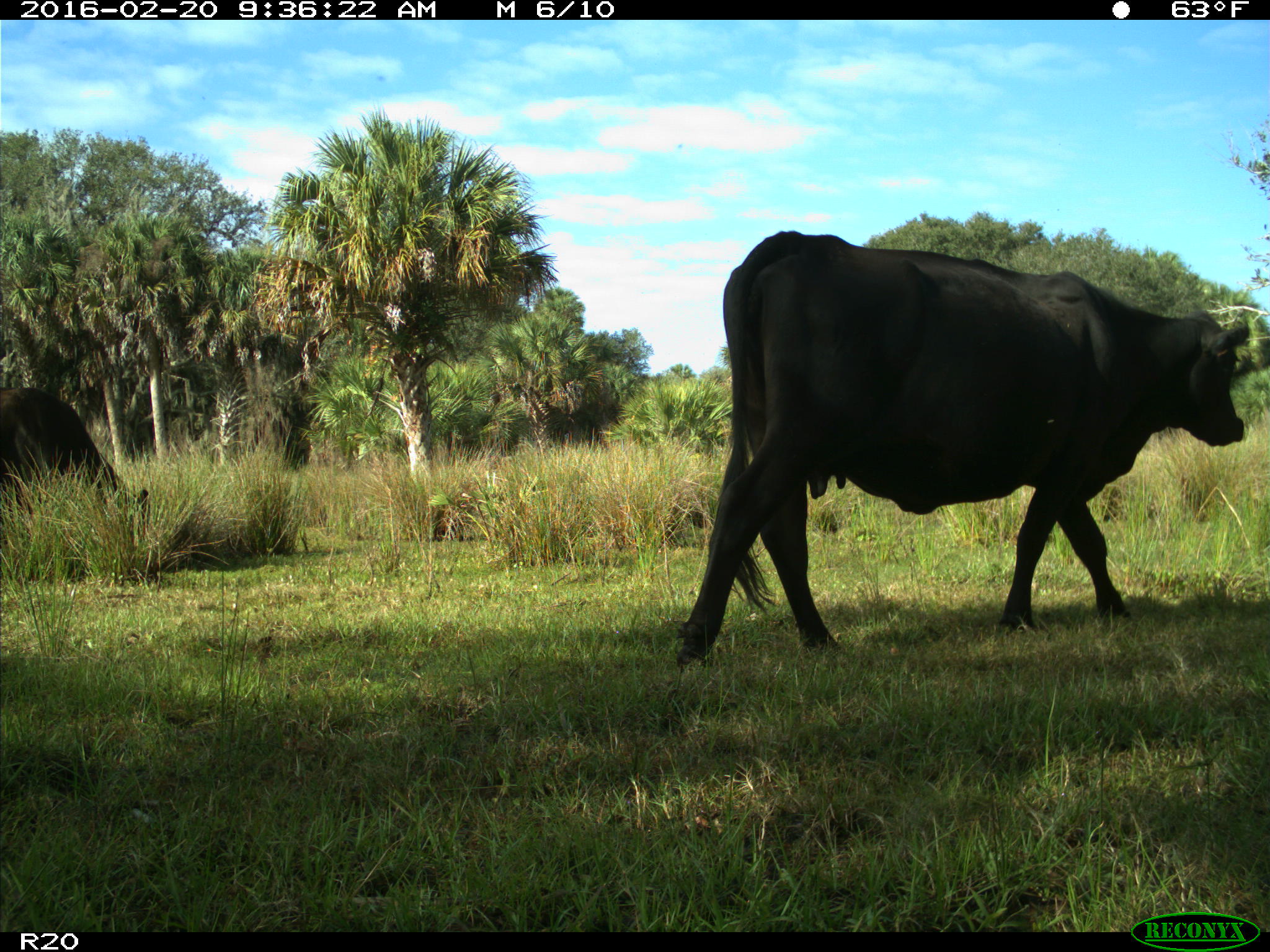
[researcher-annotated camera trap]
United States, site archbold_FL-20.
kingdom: Animalia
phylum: Chordata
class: Mammalia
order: Artiodactyla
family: Bovidae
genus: Bos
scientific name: Bos taurus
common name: domestic cow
Bos taurus (domestic cow).